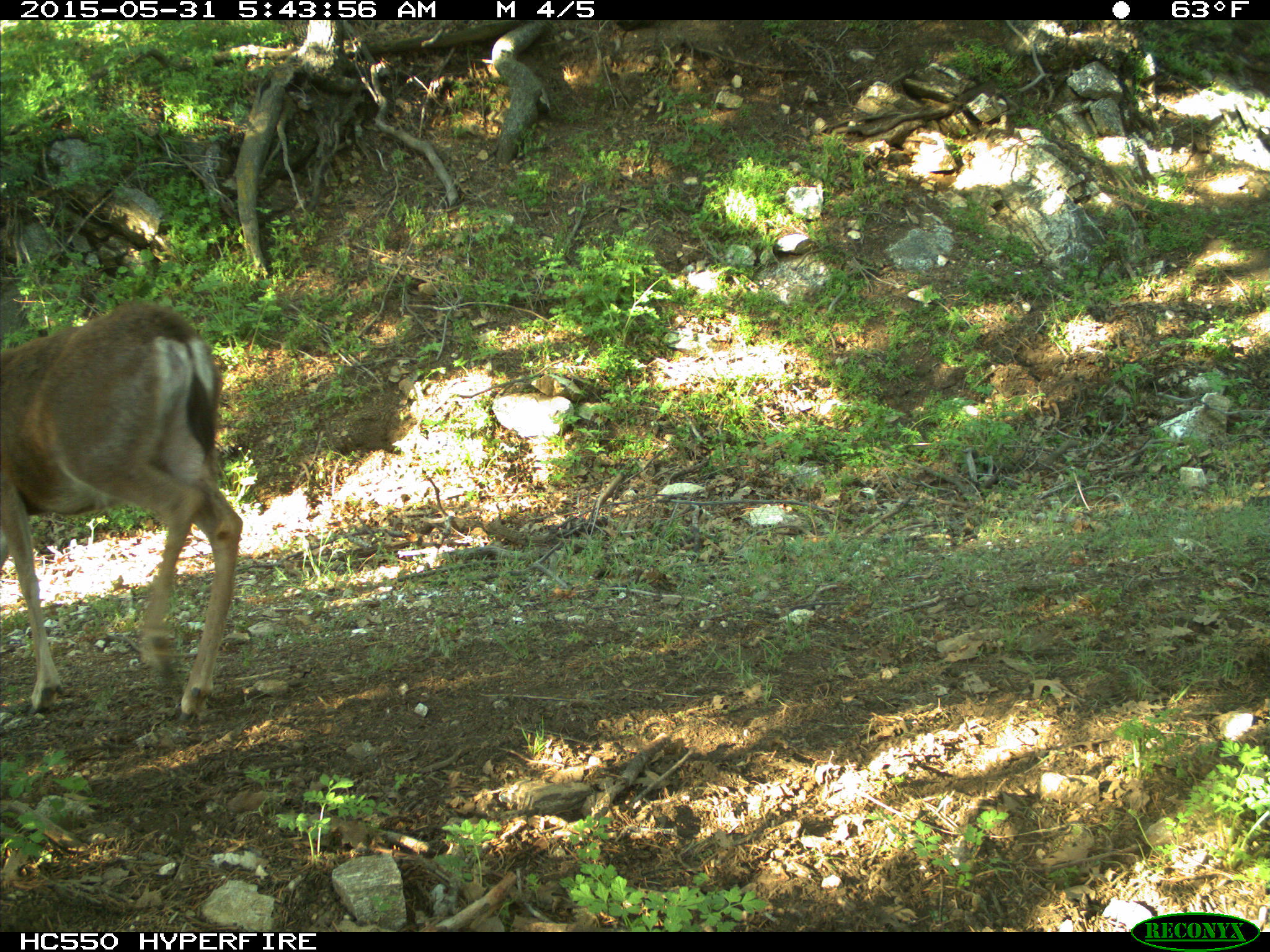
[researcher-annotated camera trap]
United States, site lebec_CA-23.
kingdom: Animalia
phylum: Chordata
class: Mammalia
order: Artiodactyla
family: Cervidae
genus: Odocoileus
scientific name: Odocoileus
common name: deer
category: unidentified deer